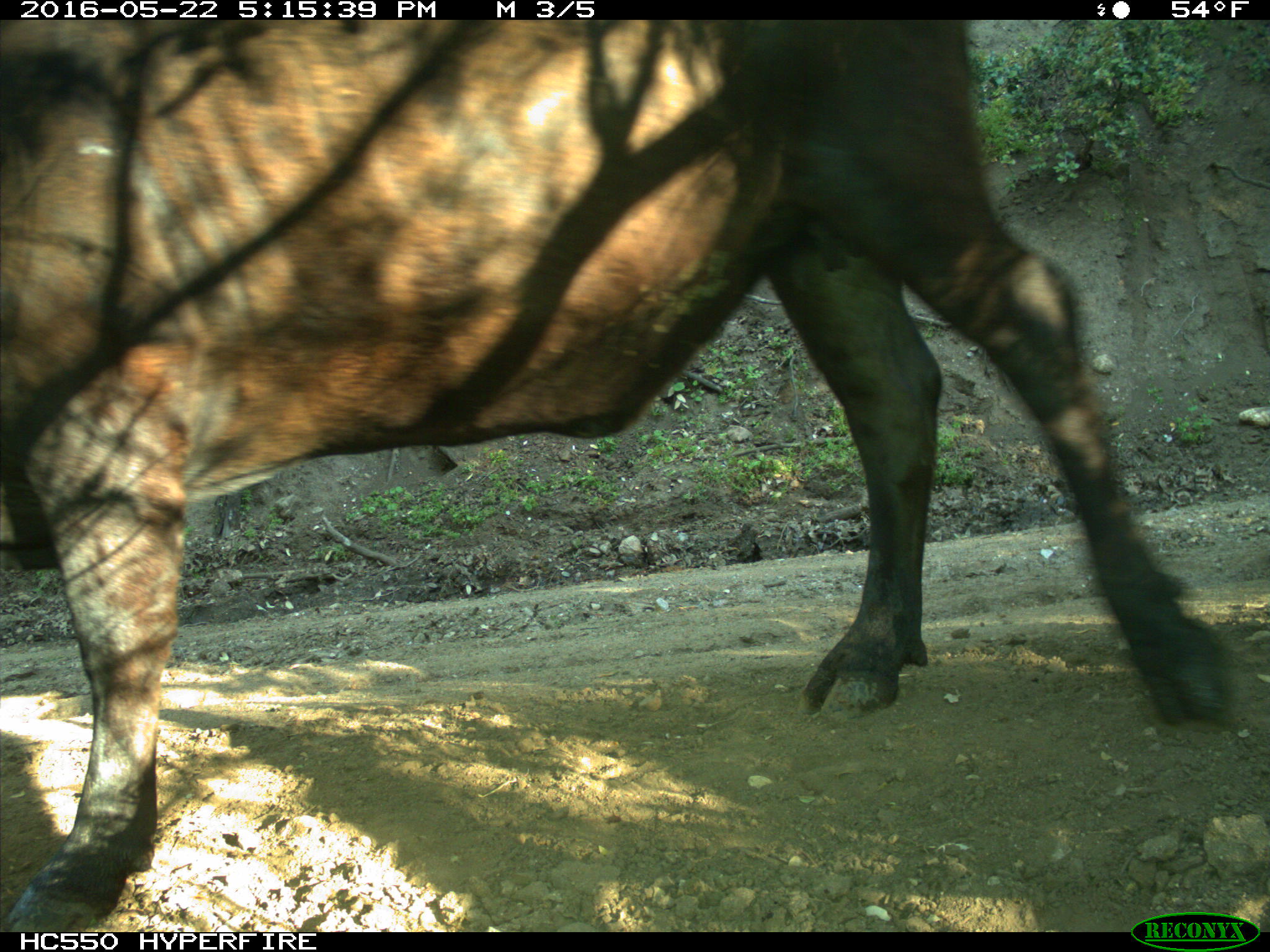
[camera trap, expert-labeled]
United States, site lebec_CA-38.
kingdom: Animalia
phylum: Chordata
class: Mammalia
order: Artiodactyla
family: Bovidae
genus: Bos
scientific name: Bos taurus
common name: domestic cow